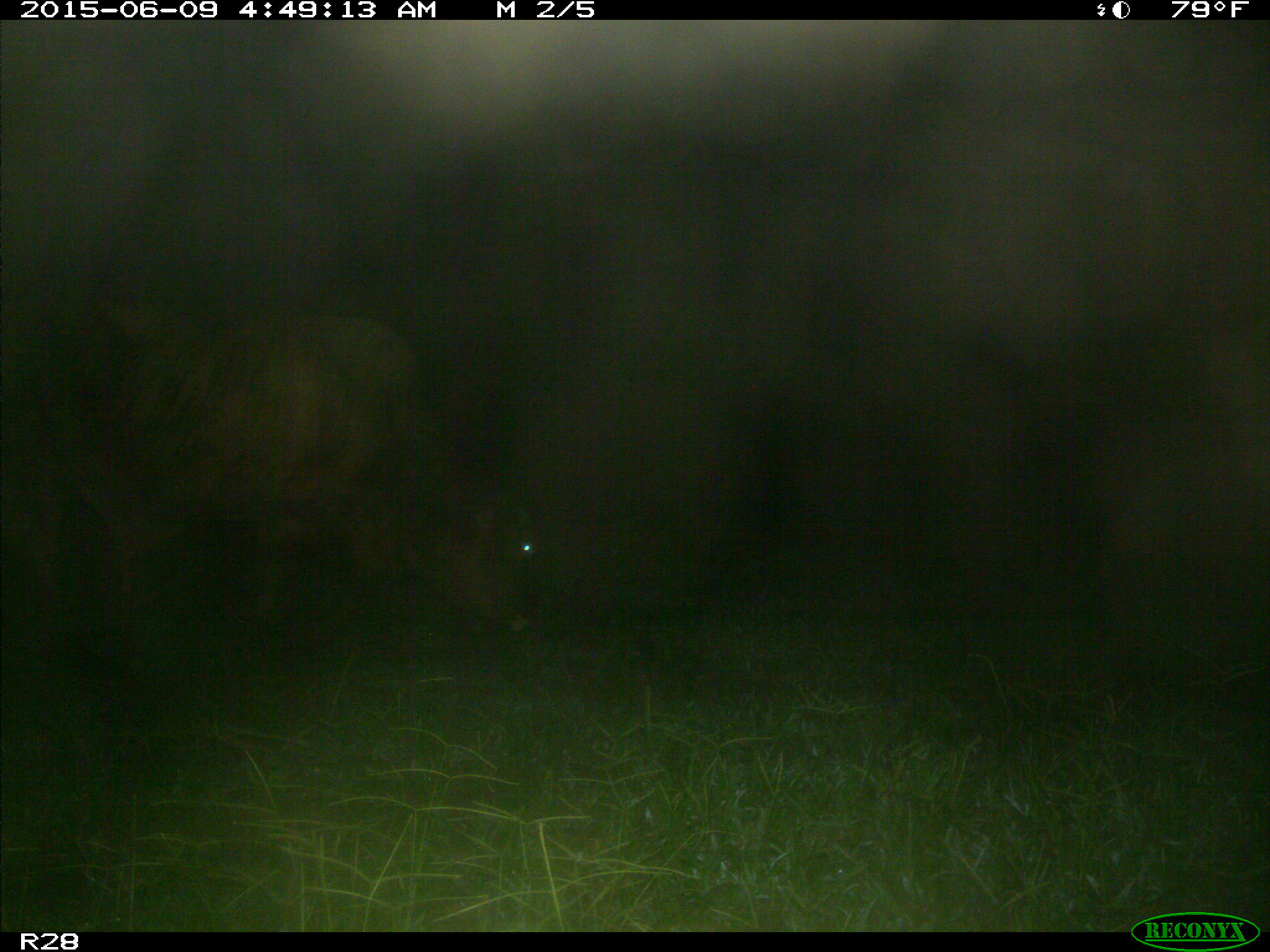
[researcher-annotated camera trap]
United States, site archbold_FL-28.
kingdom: Animalia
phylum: Chordata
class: Mammalia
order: Artiodactyla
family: Bovidae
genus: Bos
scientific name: Bos taurus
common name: domestic cow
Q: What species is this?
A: Bos taurus (domestic cow).